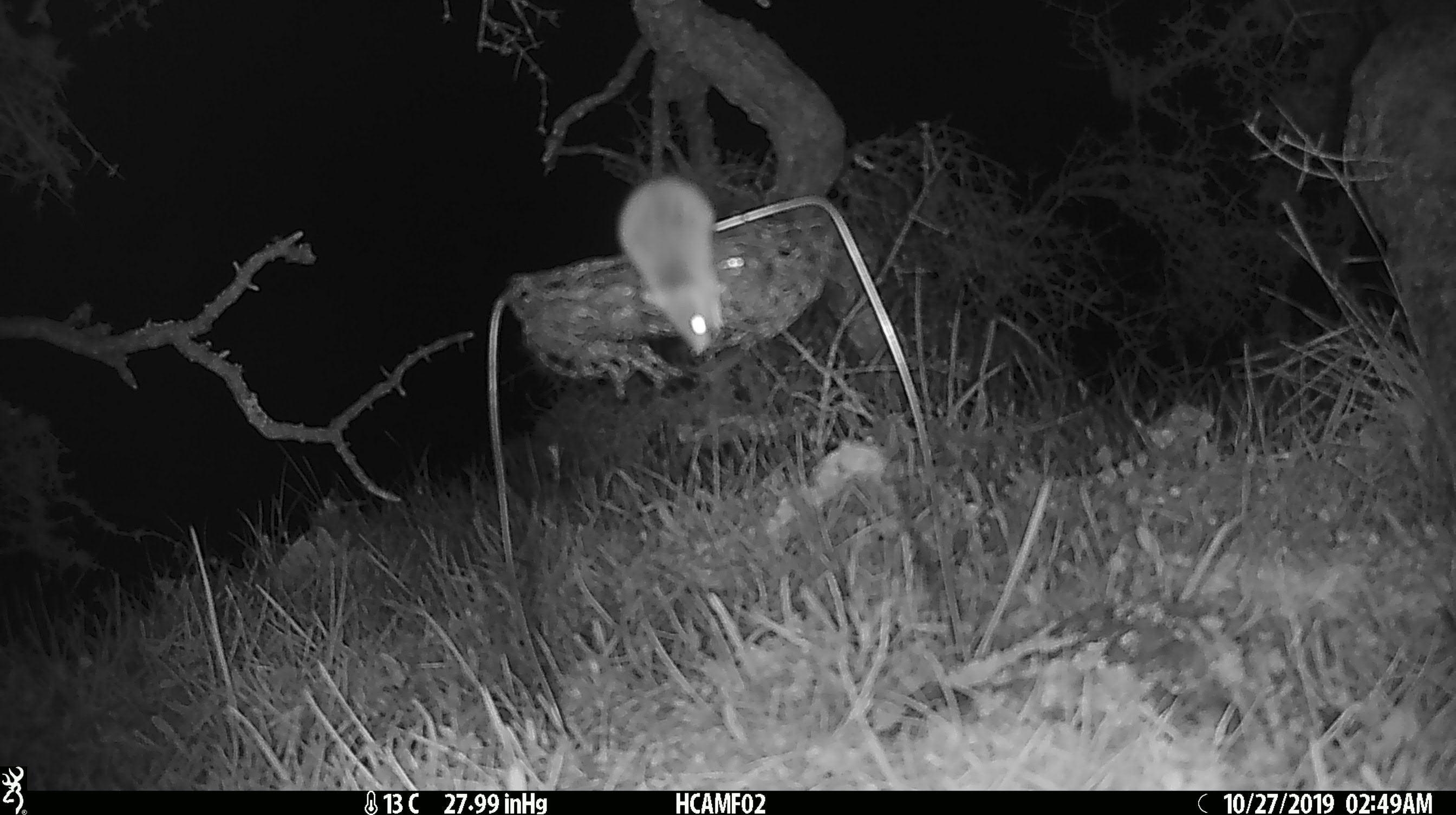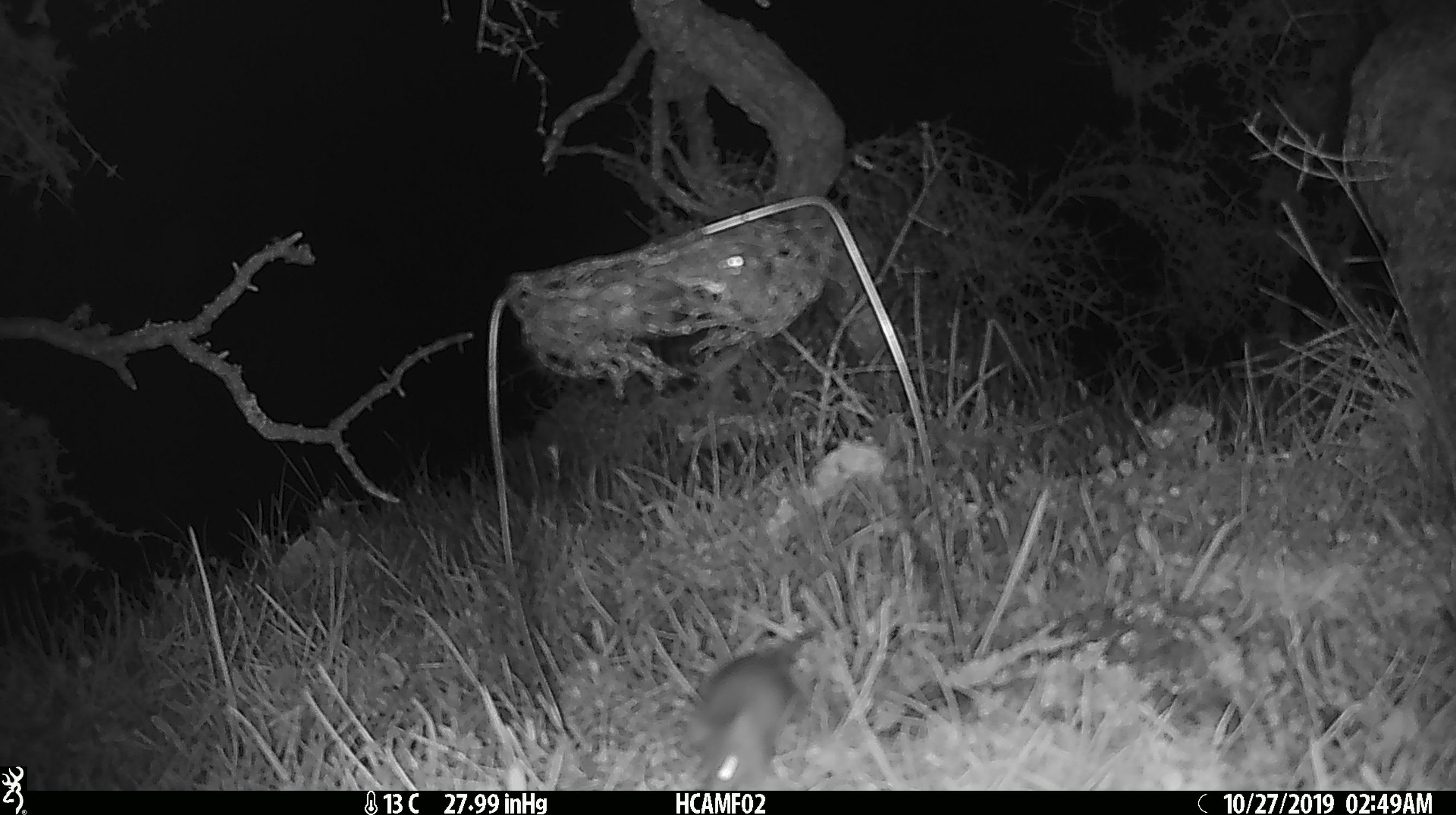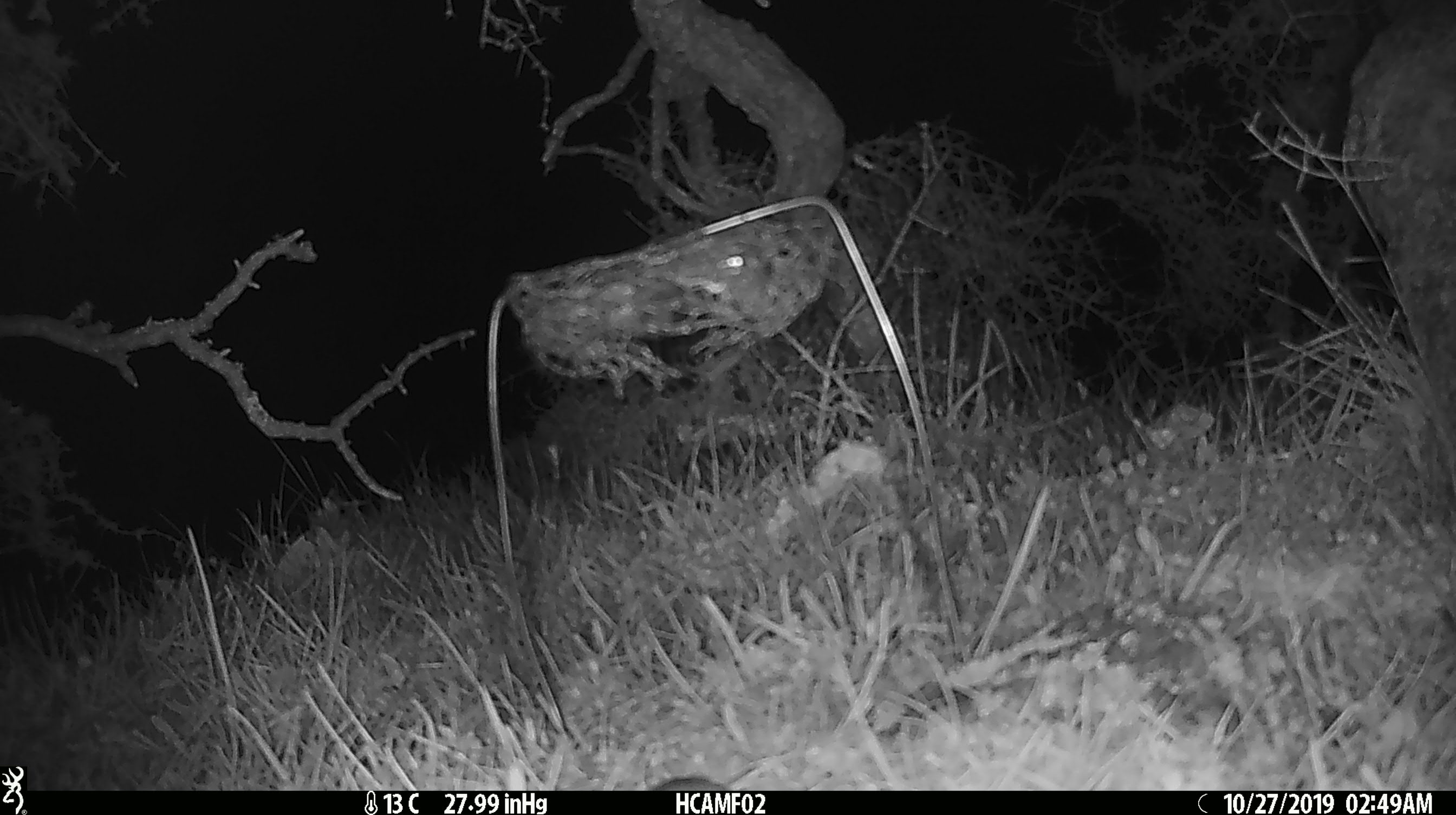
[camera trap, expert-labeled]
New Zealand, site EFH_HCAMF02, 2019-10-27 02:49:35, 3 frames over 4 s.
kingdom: Animalia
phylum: Chordata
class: Mammalia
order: Rodentia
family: Muridae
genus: Mus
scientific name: Mus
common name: mouse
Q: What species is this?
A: Mouse (Mus).